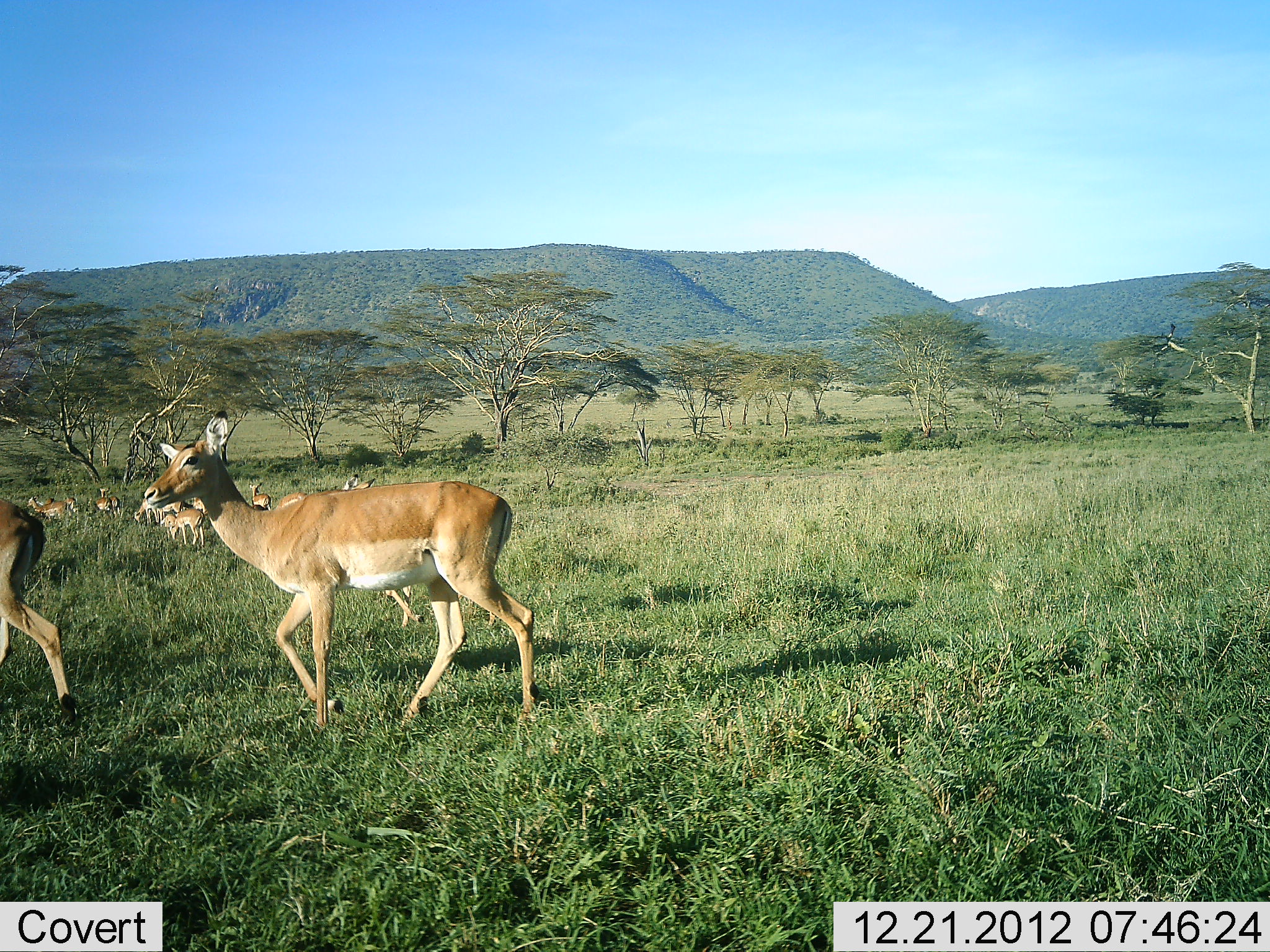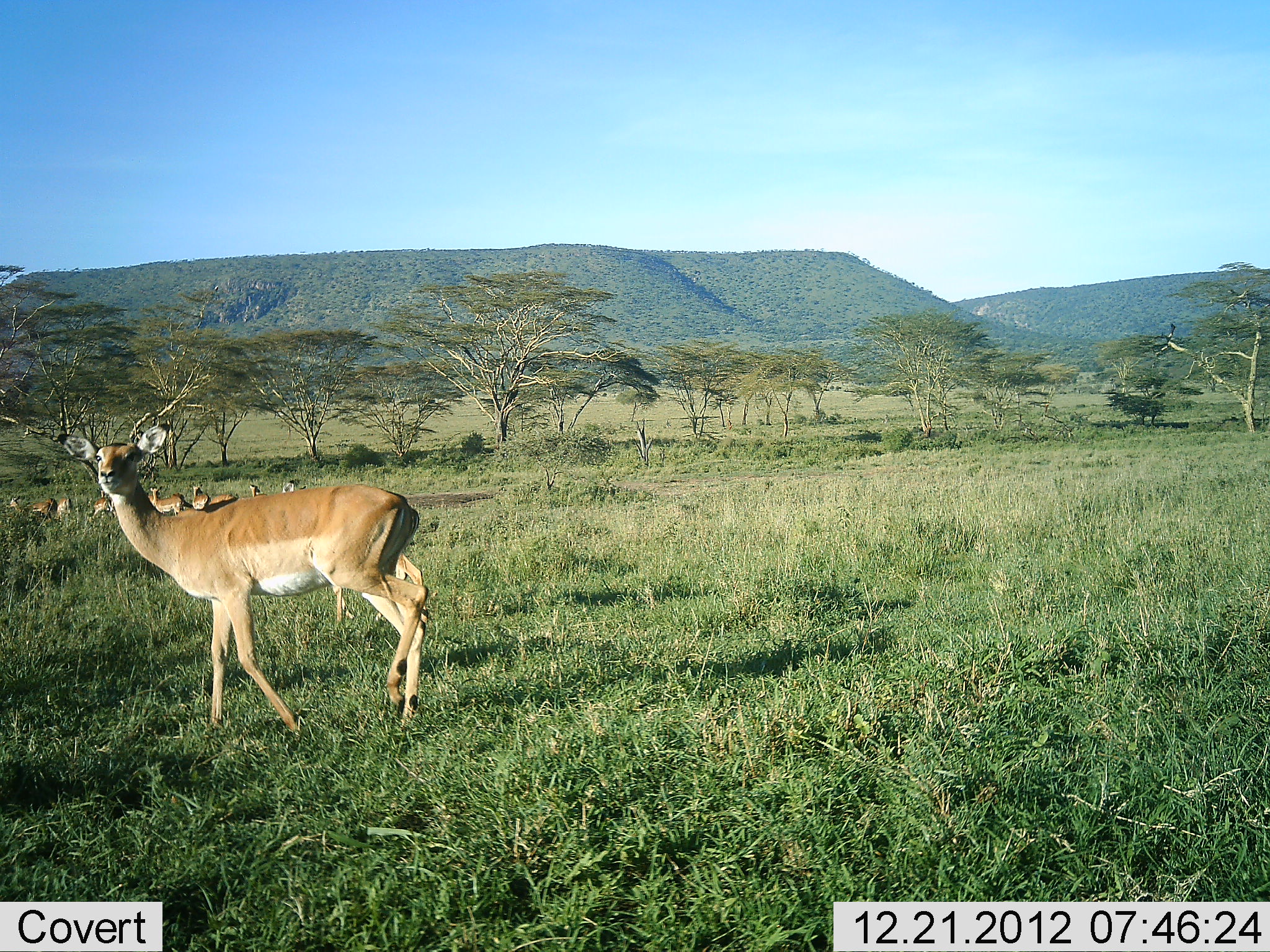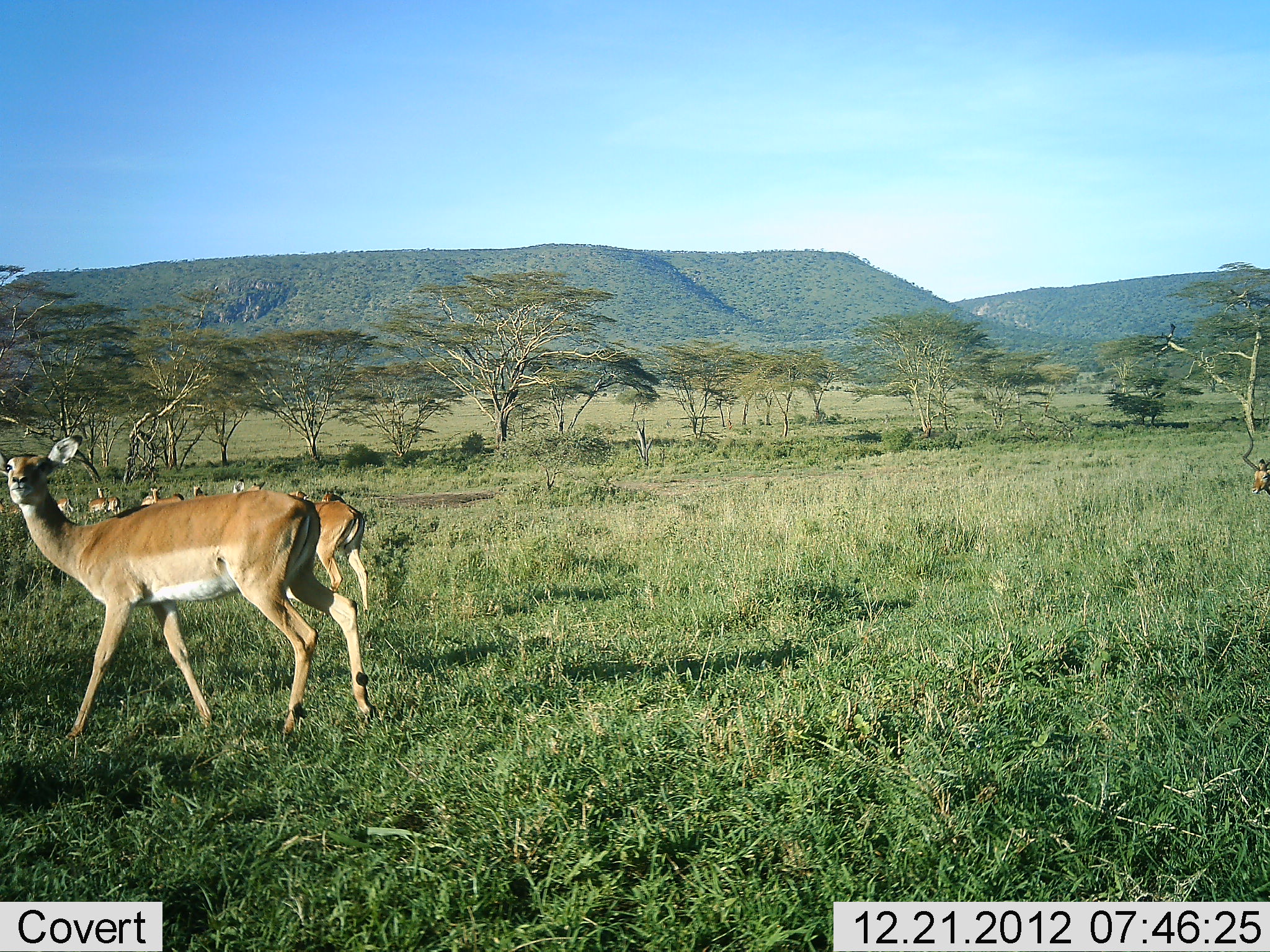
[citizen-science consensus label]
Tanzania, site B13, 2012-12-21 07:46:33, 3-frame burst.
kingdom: Animalia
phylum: Chordata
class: Mammalia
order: Artiodactyla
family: Bovidae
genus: Aepyceros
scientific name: Aepyceros melampus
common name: impala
Impala (Aepyceros melampus), count 10. Behavior (volunteer vote fractions): standing 53%, resting 18%, moving 94%, interacting 6%. Young present (vote fraction): 6%. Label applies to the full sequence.